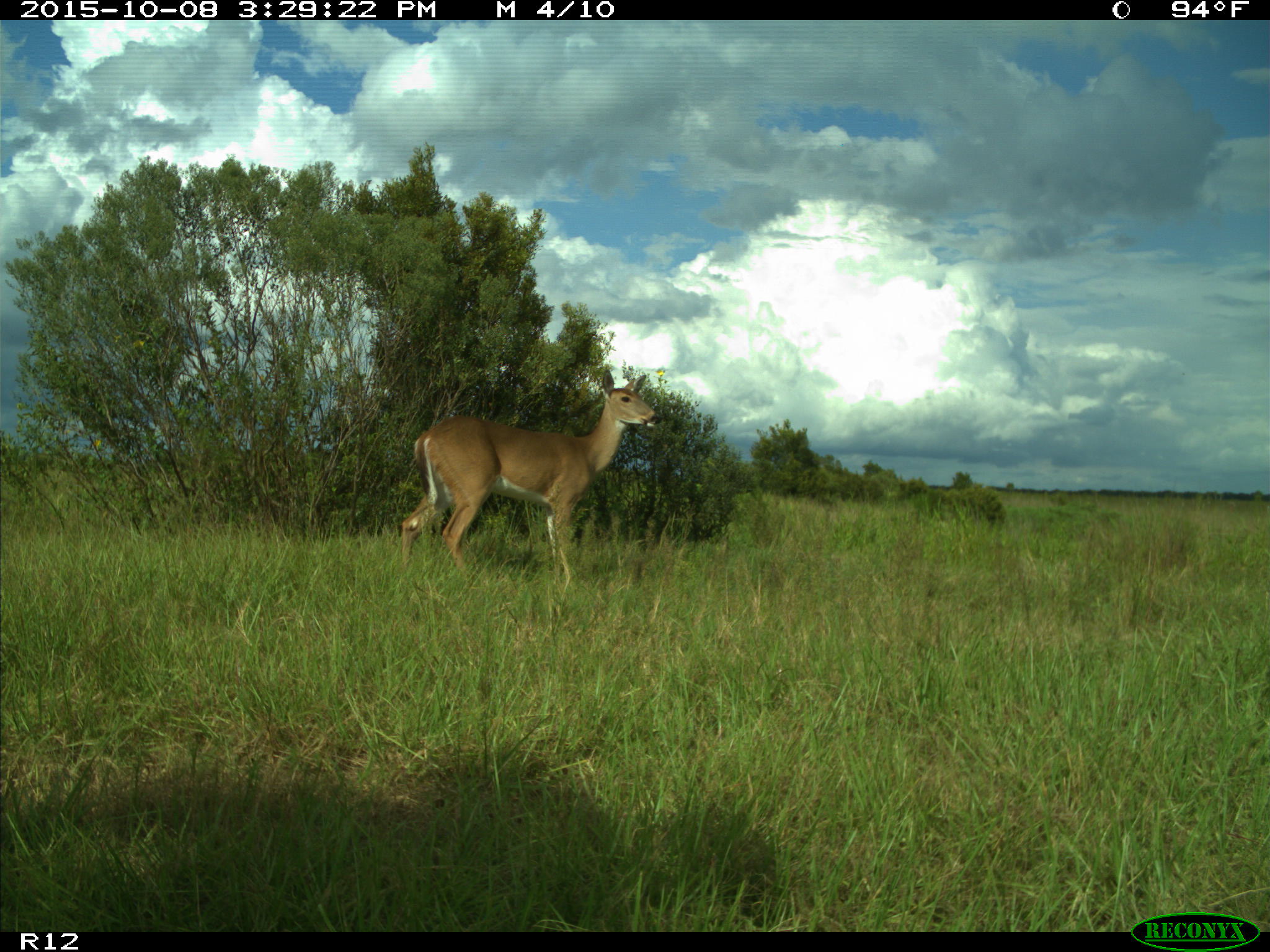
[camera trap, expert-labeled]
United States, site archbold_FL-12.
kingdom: Animalia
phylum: Chordata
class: Mammalia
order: Artiodactyla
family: Cervidae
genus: Odocoileus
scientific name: Odocoileus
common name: deer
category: unidentified deer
Unidentified deer (deer) (Odocoileus).